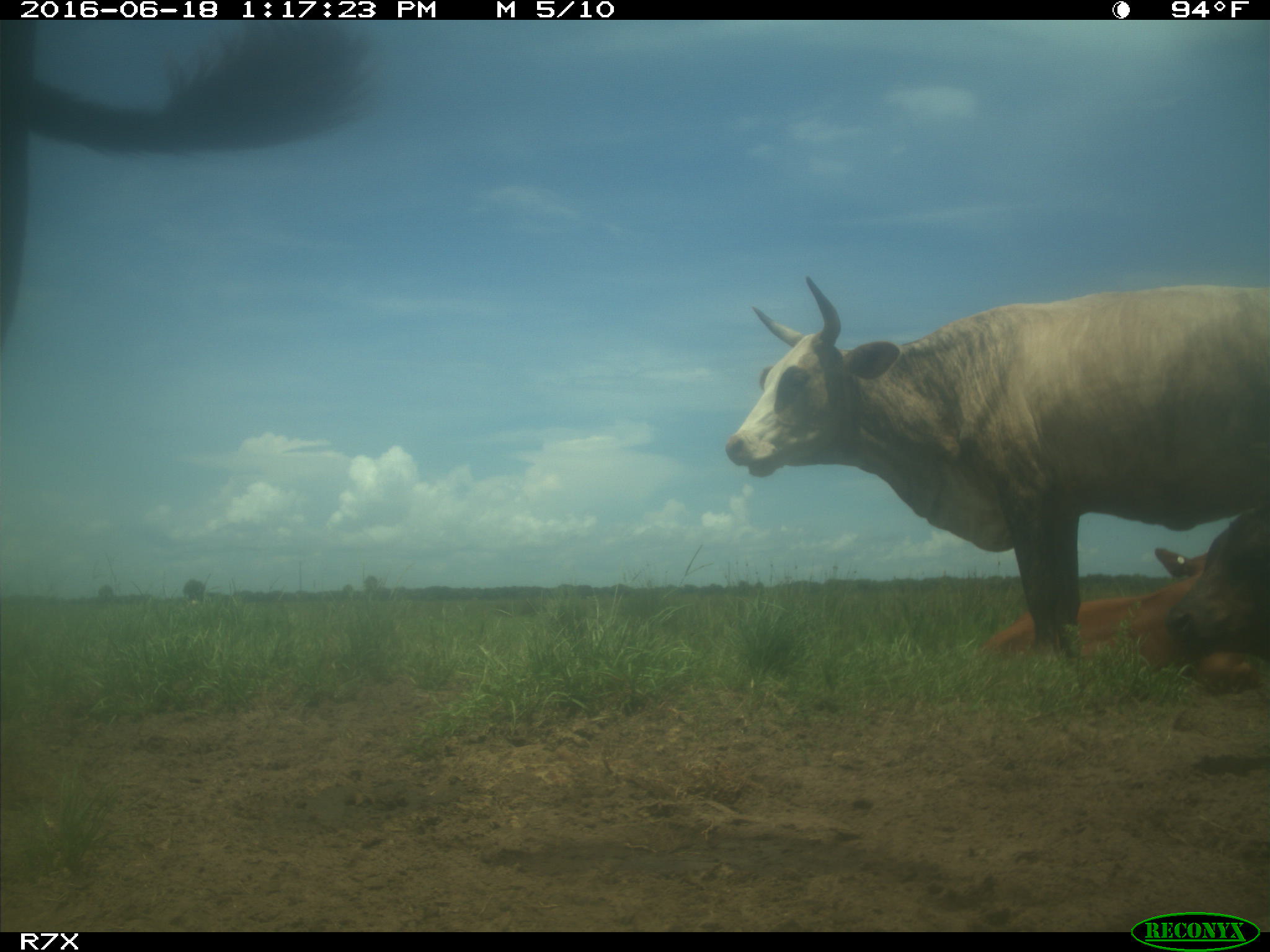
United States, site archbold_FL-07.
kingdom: Animalia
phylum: Chordata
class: Mammalia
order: Artiodactyla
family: Bovidae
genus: Bos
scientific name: Bos taurus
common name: domestic cow